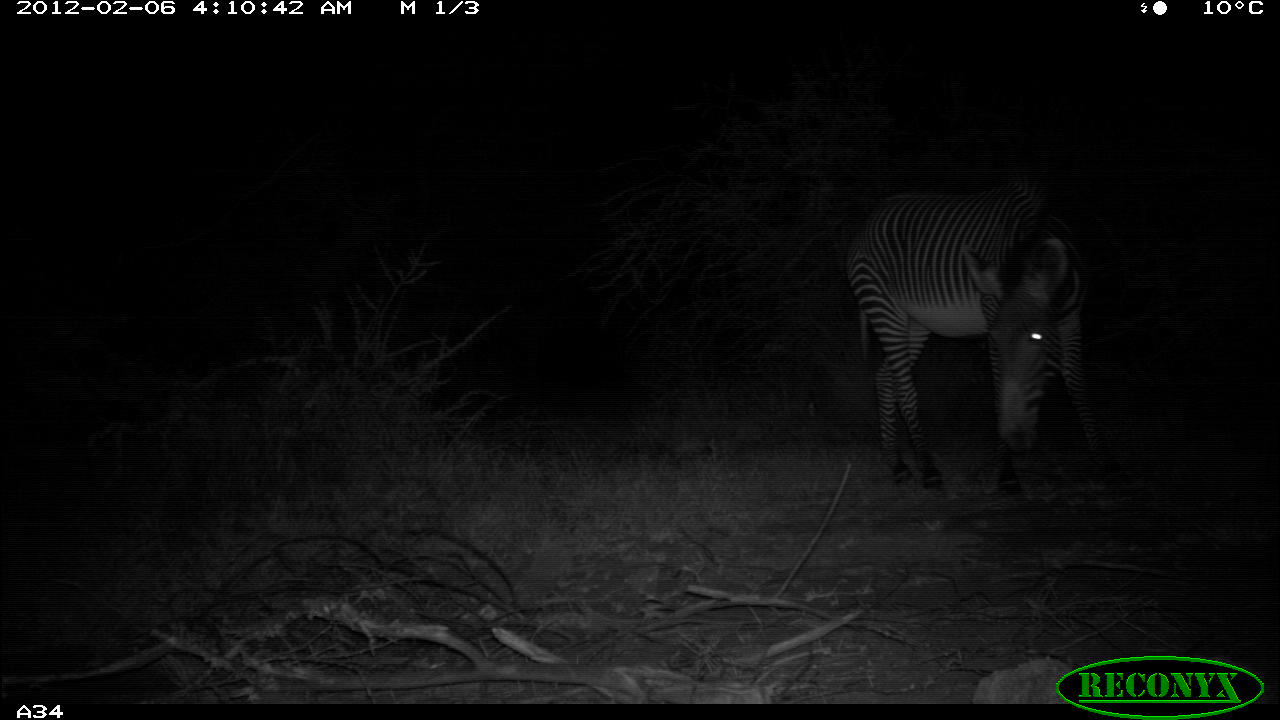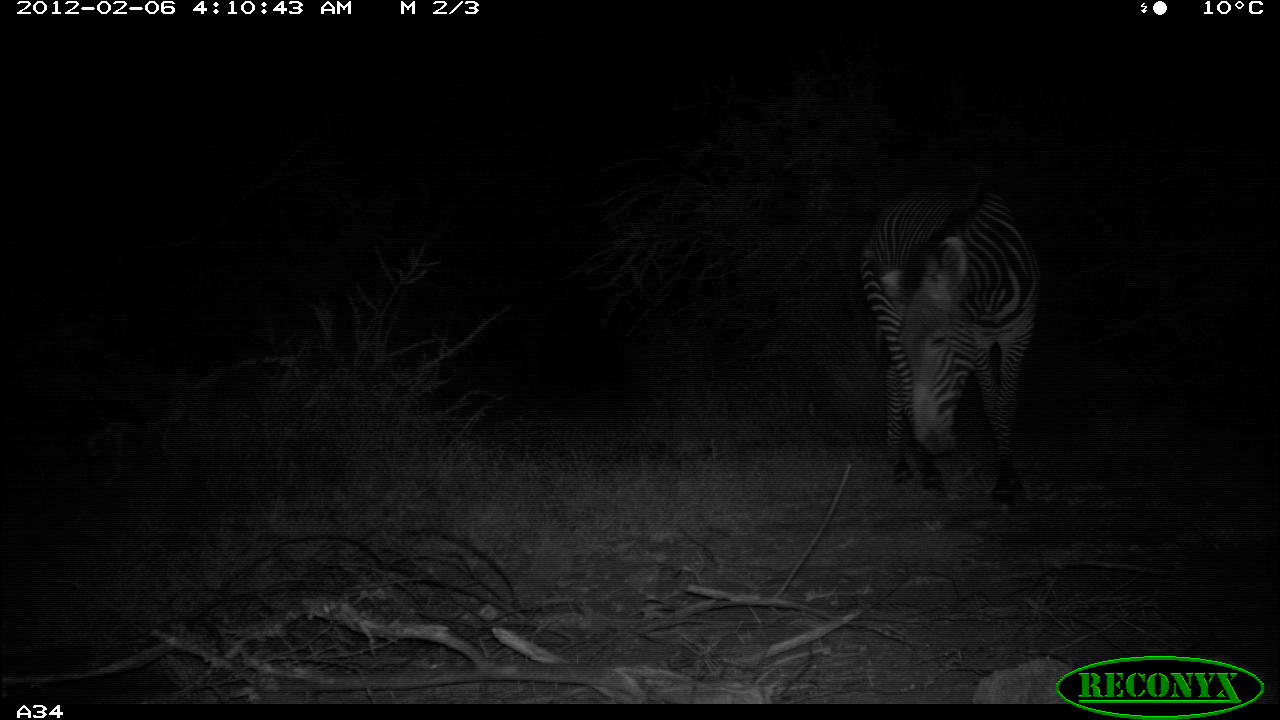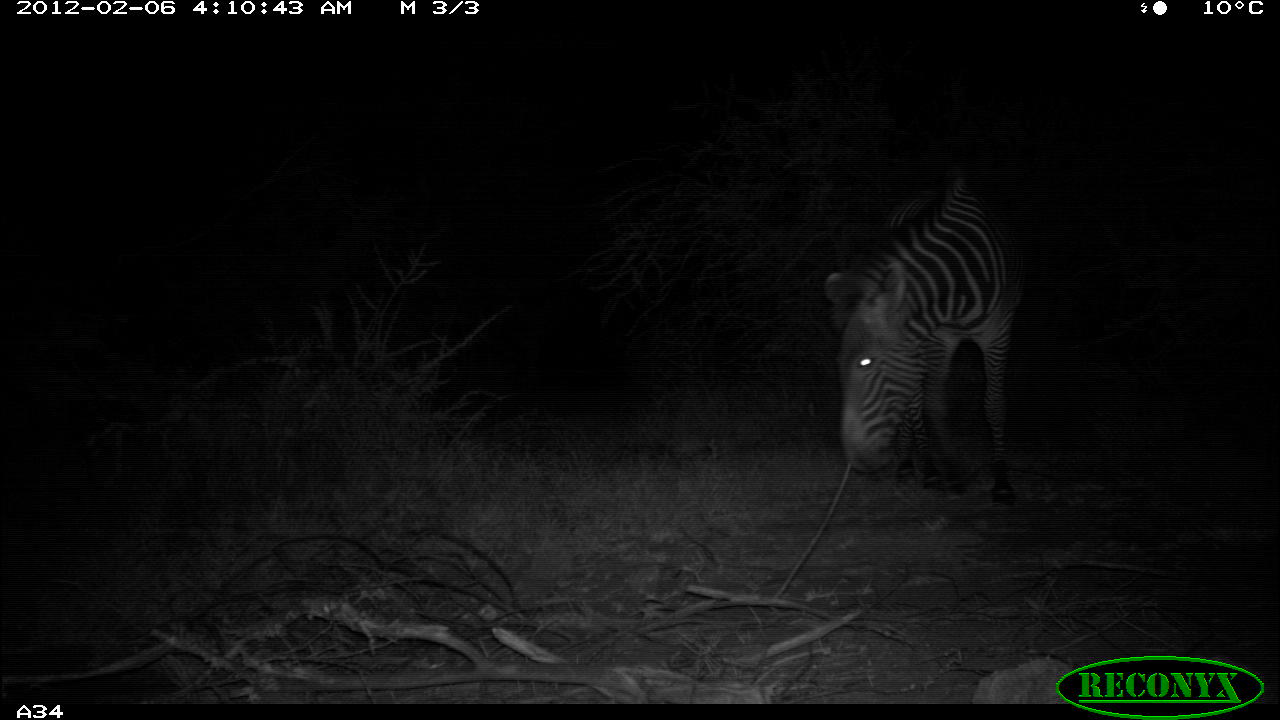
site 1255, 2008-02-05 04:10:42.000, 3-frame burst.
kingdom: Animalia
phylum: Chordata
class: Mammalia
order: Perissodactyla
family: Equidae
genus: Equus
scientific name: Equus grevyi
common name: grévy's zebra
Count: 1.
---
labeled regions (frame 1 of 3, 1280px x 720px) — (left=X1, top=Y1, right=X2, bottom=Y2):
equus grevyi: (left=841, top=170, right=1147, bottom=508)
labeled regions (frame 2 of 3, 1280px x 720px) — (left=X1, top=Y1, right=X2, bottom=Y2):
equus grevyi: (left=856, top=174, right=1046, bottom=517)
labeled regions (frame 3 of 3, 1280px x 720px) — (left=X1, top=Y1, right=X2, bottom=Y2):
equus grevyi: (left=819, top=166, right=1023, bottom=505)